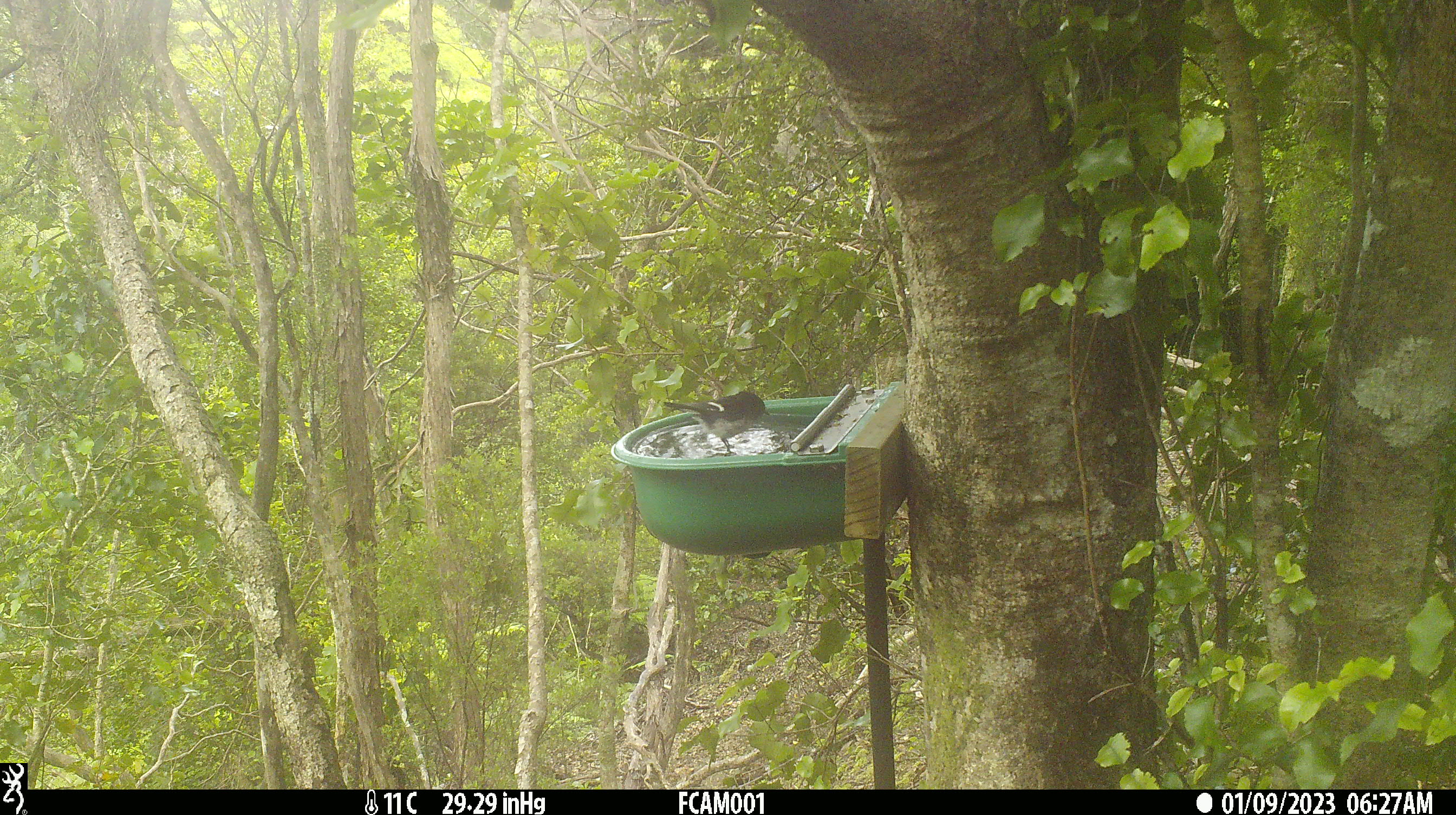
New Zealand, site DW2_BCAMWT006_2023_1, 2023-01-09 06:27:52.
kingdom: Animalia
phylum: Chordata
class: Aves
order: Passeriformes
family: Petroicidae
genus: Petroica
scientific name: Petroica macrocephala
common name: tomtit